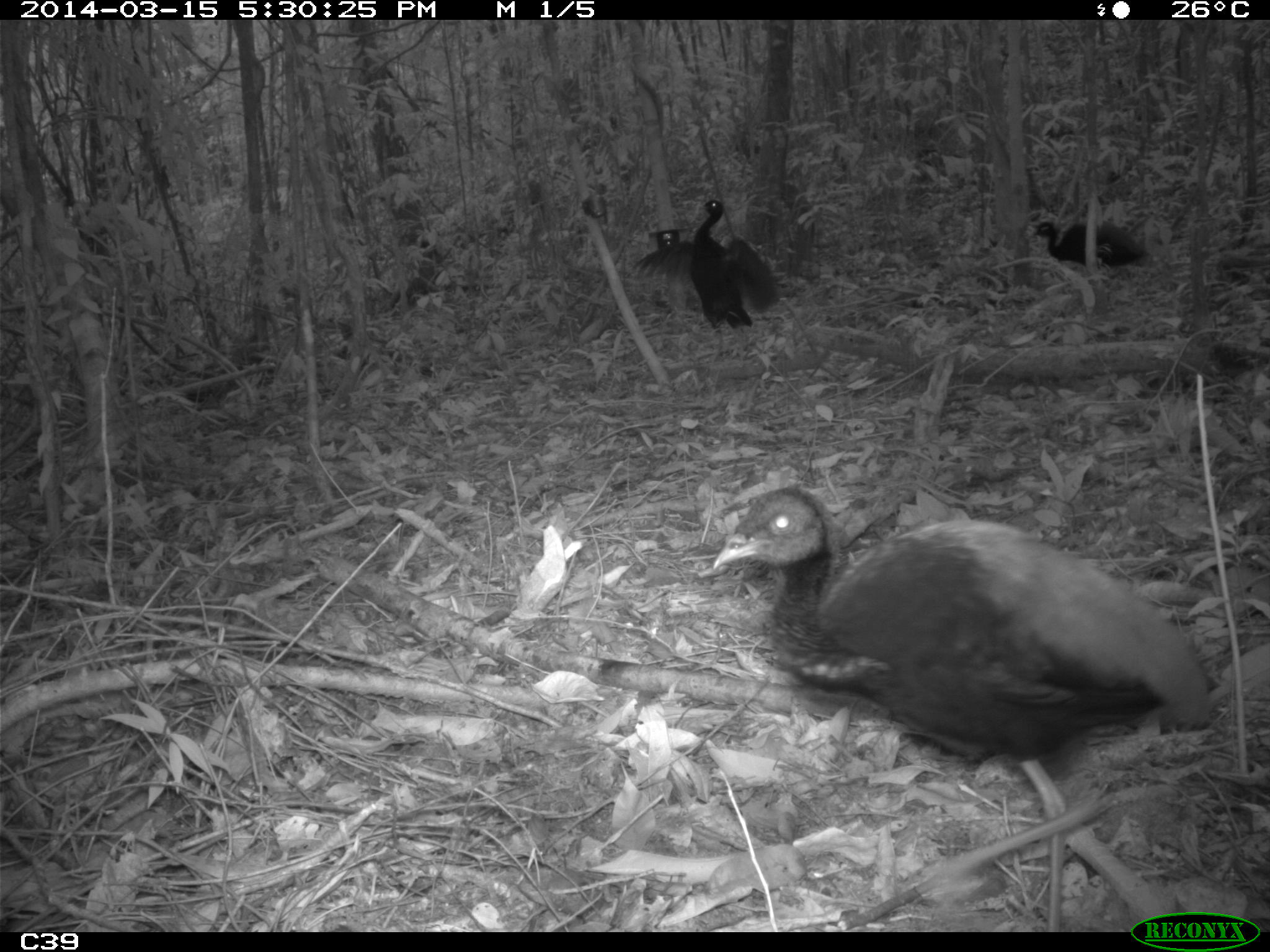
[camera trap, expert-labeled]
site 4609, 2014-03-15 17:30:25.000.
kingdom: Animalia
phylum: Chordata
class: Aves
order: Gruiformes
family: Psophiidae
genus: Psophia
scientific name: Psophia crepitans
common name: gray-winged trumpeter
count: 8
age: adult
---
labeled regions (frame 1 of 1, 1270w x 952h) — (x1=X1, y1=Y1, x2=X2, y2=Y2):
psophia crepitans: (x1=711, y1=484, x2=1215, y2=932); (x1=632, y1=197, x2=781, y2=366); (x1=1027, y1=220, x2=1150, y2=279)